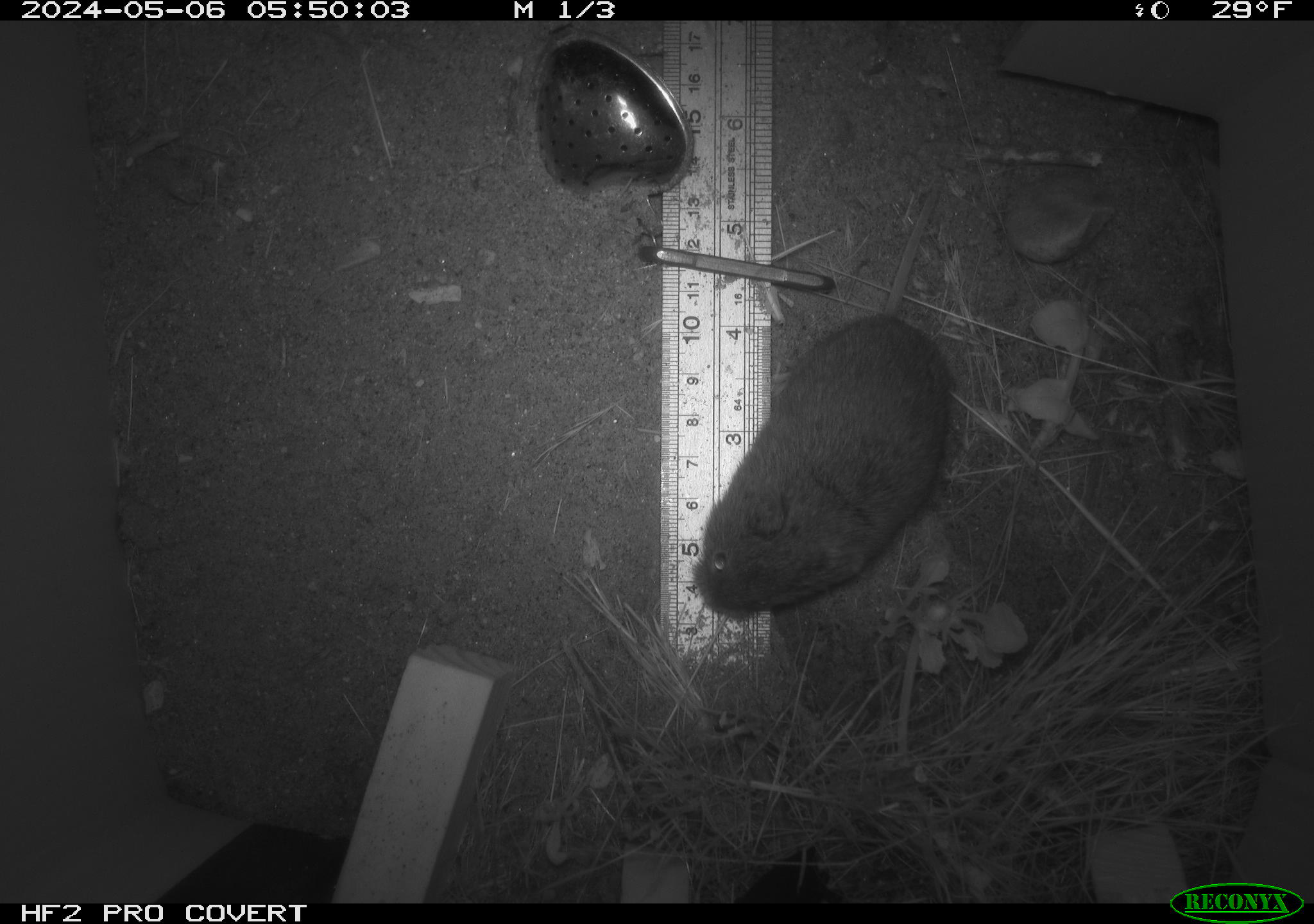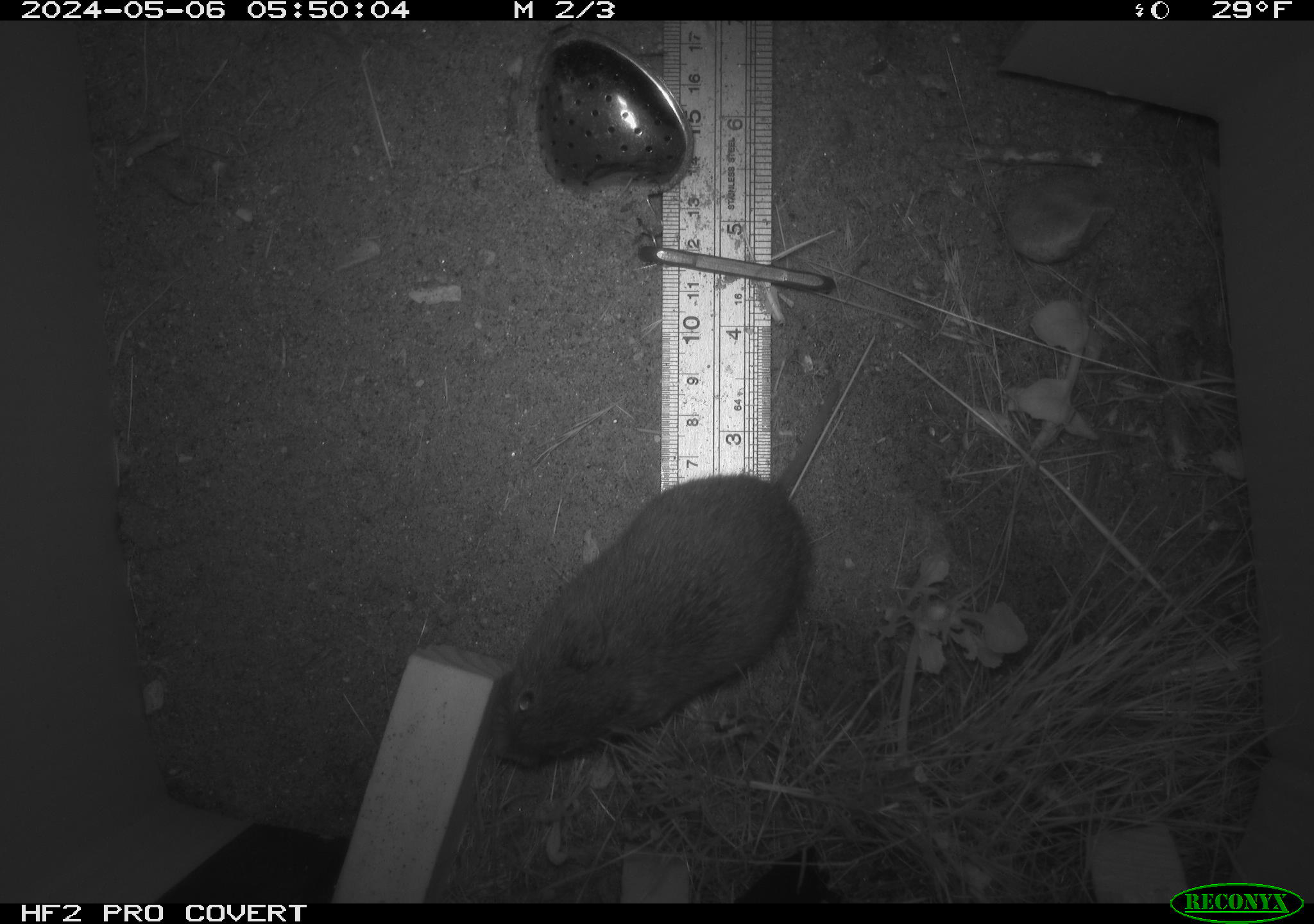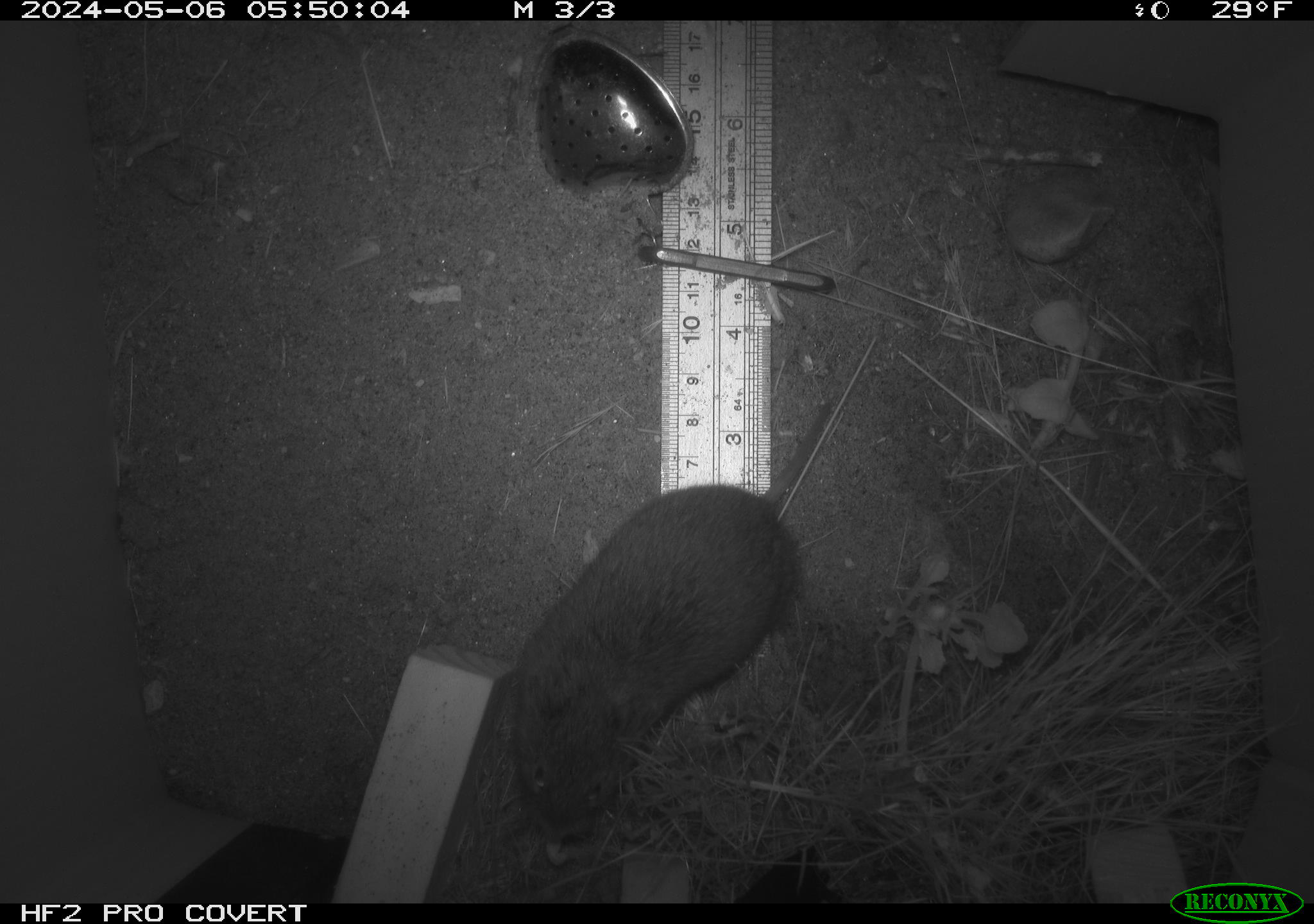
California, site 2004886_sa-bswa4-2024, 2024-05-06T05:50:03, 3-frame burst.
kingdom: Animalia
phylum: Chordata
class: Mammalia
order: Rodentia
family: Cricetidae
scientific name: Arvicolinae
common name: voles, lemmings, and muskrats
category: arvicolinae subfamily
Arvicolinae subfamily (voles, lemmings, and muskrats) (Arvicolinae).